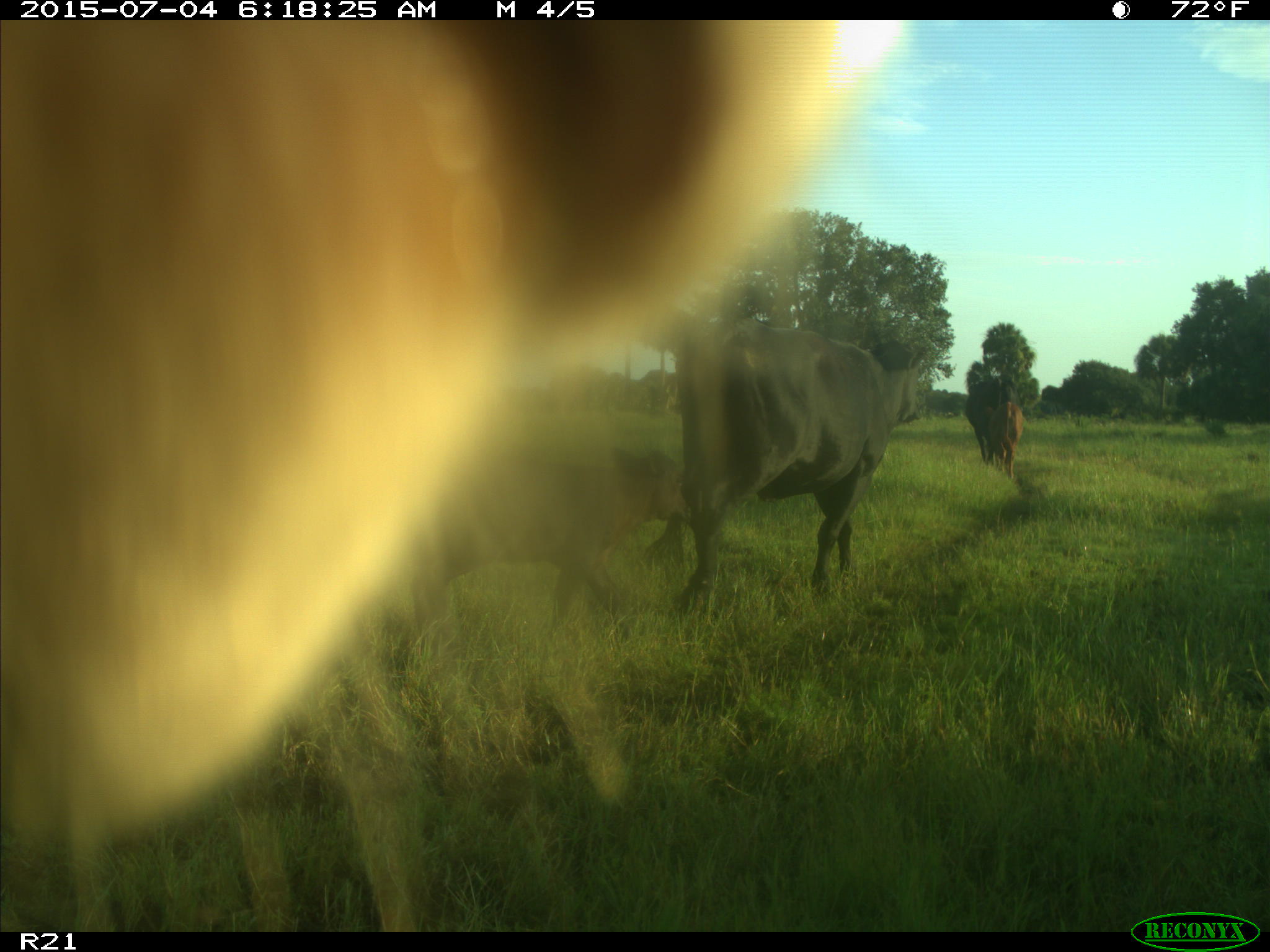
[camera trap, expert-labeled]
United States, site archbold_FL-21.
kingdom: Animalia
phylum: Chordata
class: Mammalia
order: Artiodactyla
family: Bovidae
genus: Bos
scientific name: Bos taurus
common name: domestic cow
Bos taurus (domestic cow).